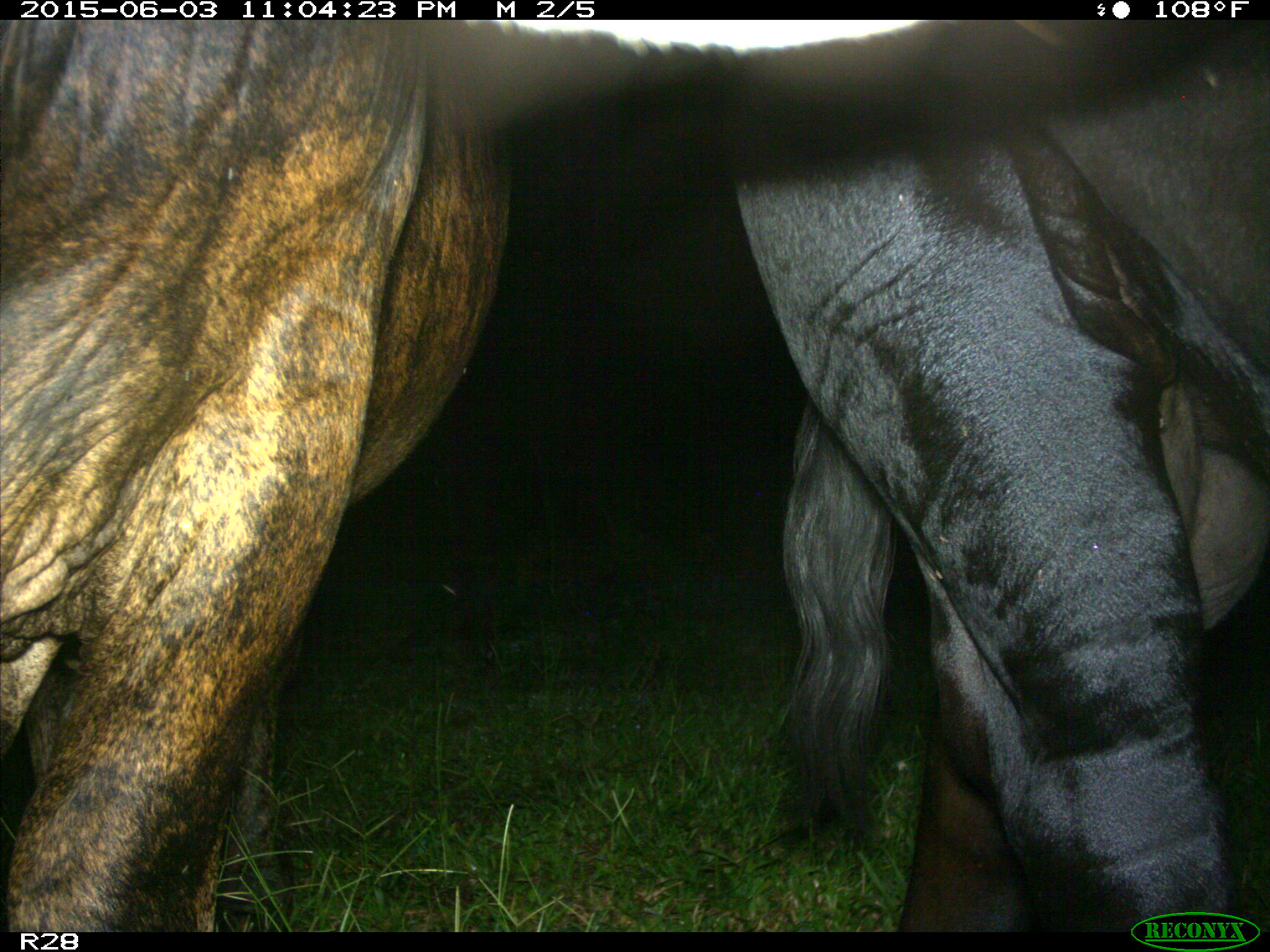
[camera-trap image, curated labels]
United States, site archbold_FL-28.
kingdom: Animalia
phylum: Chordata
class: Mammalia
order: Artiodactyla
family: Bovidae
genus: Bos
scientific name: Bos taurus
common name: domestic cow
Bos taurus (domestic cow).